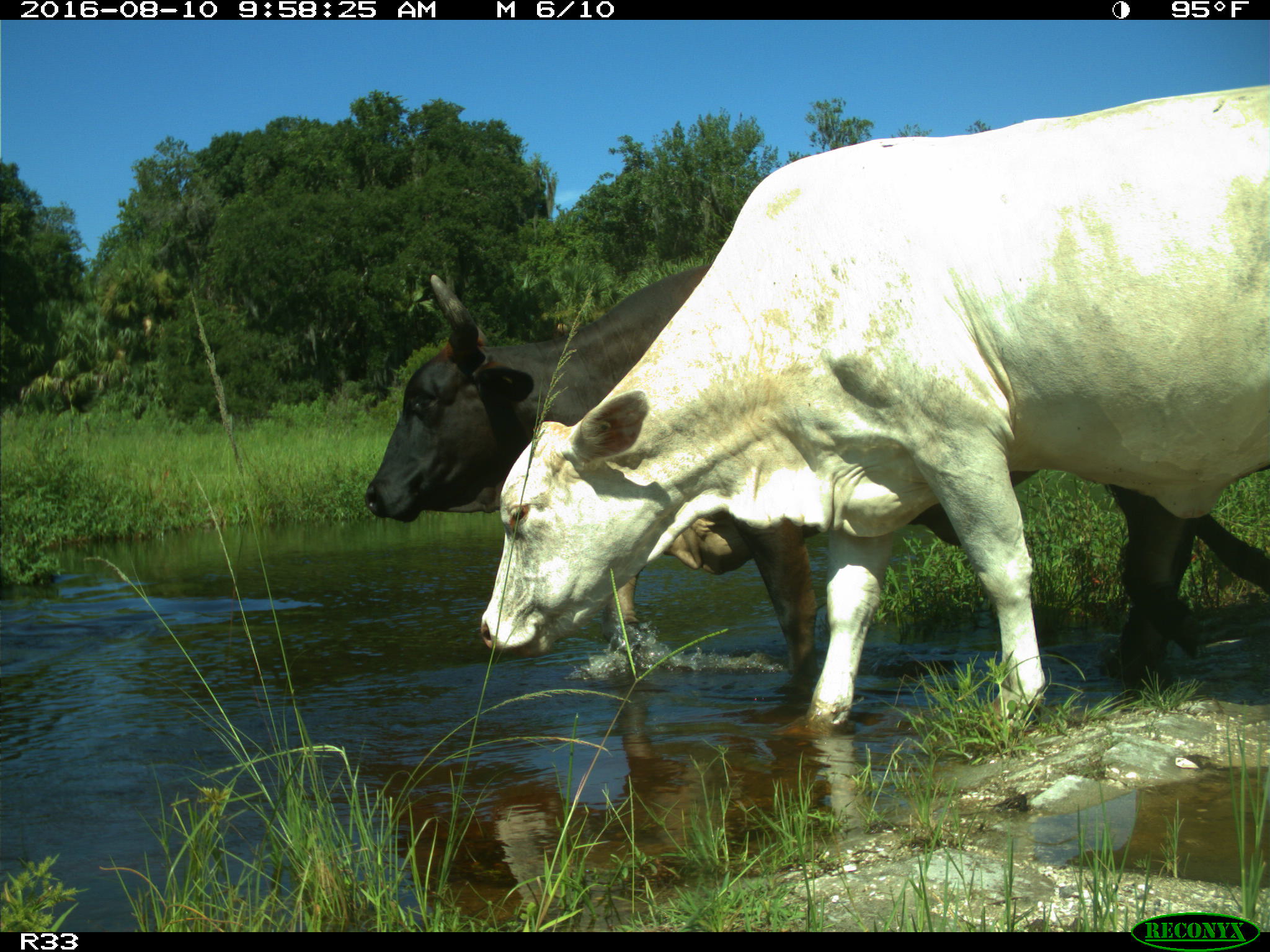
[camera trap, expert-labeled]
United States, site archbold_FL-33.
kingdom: Animalia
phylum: Chordata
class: Mammalia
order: Artiodactyla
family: Bovidae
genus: Bos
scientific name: Bos taurus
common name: domestic cow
Bos taurus (domestic cow).